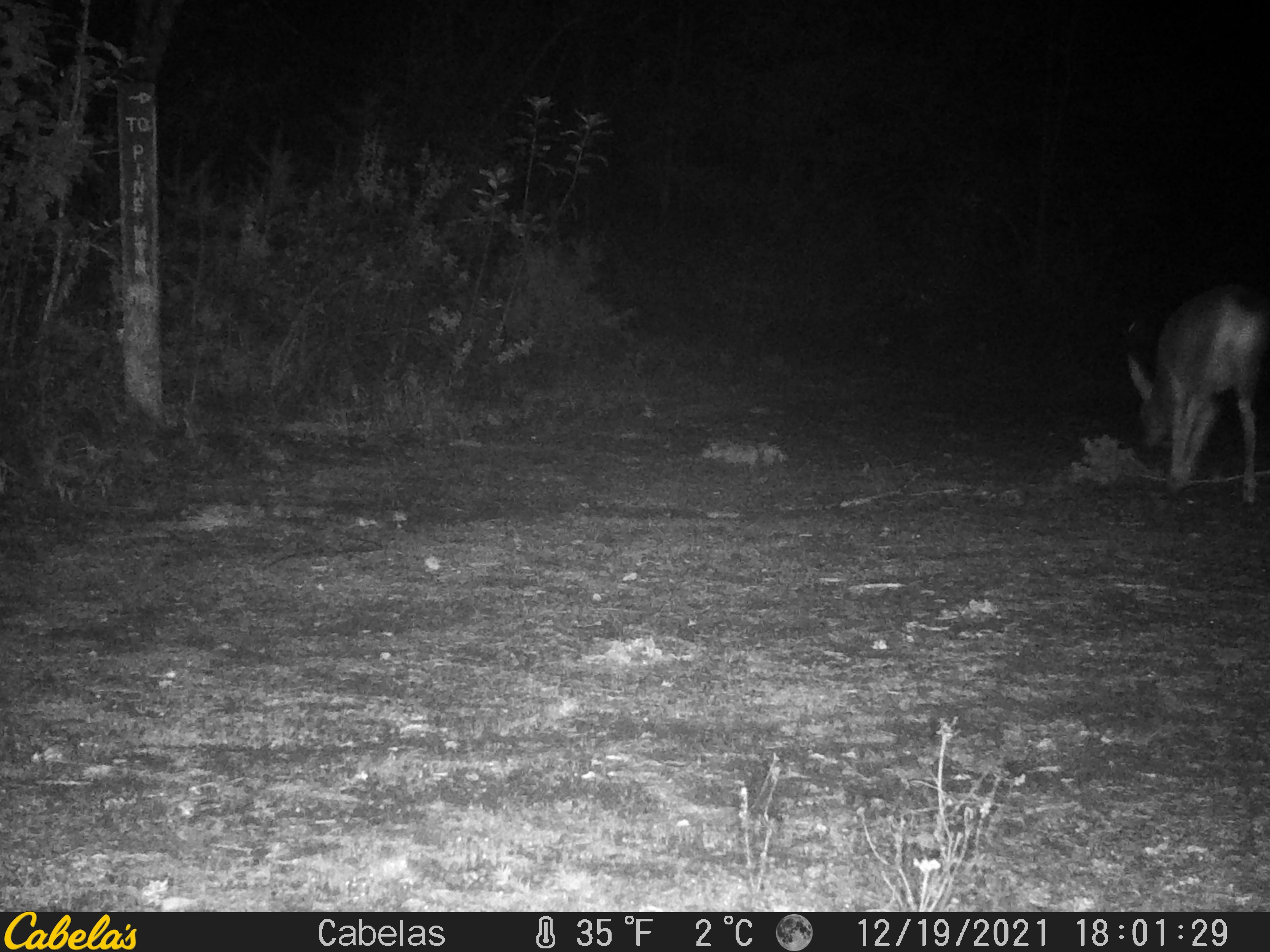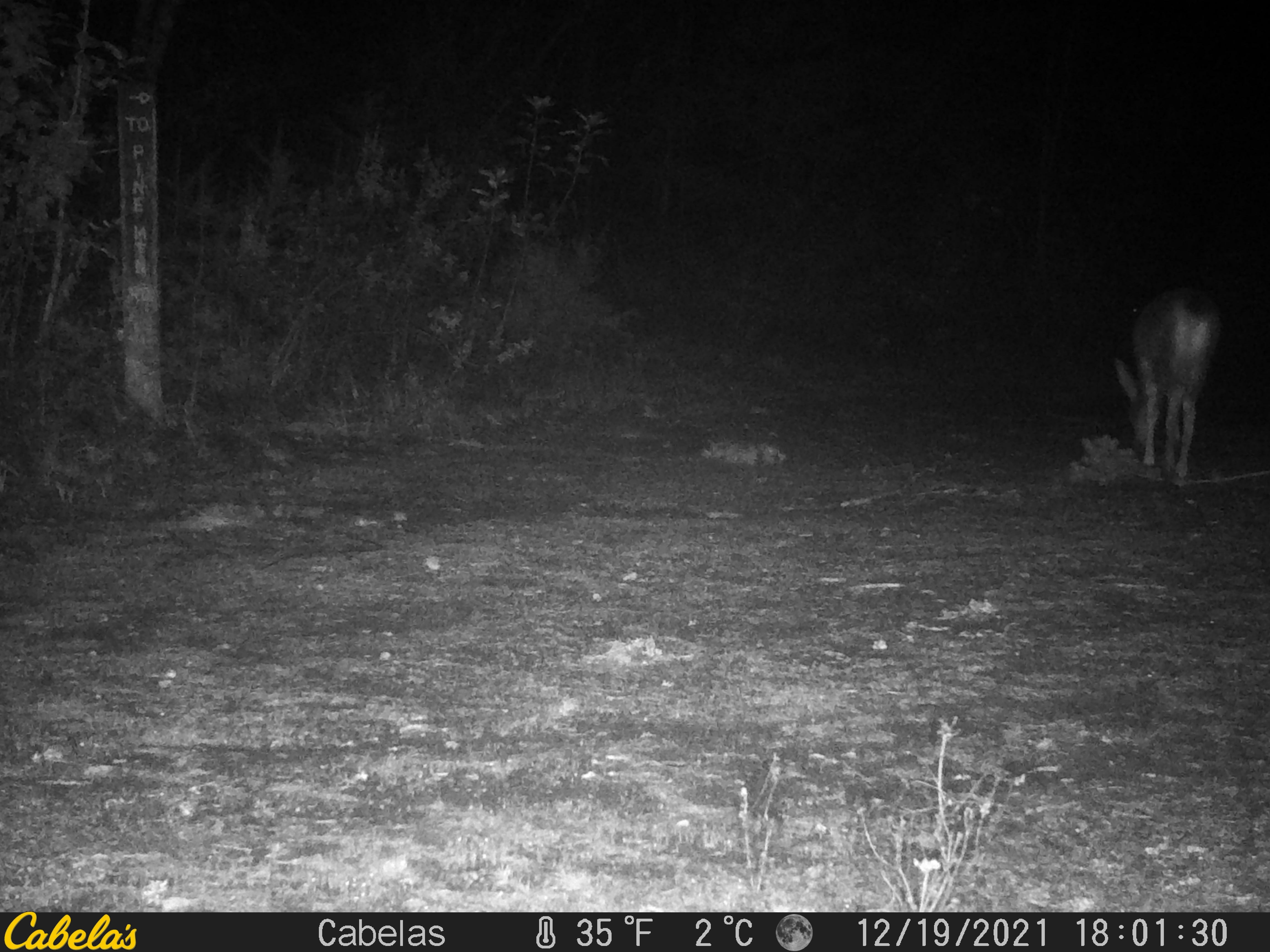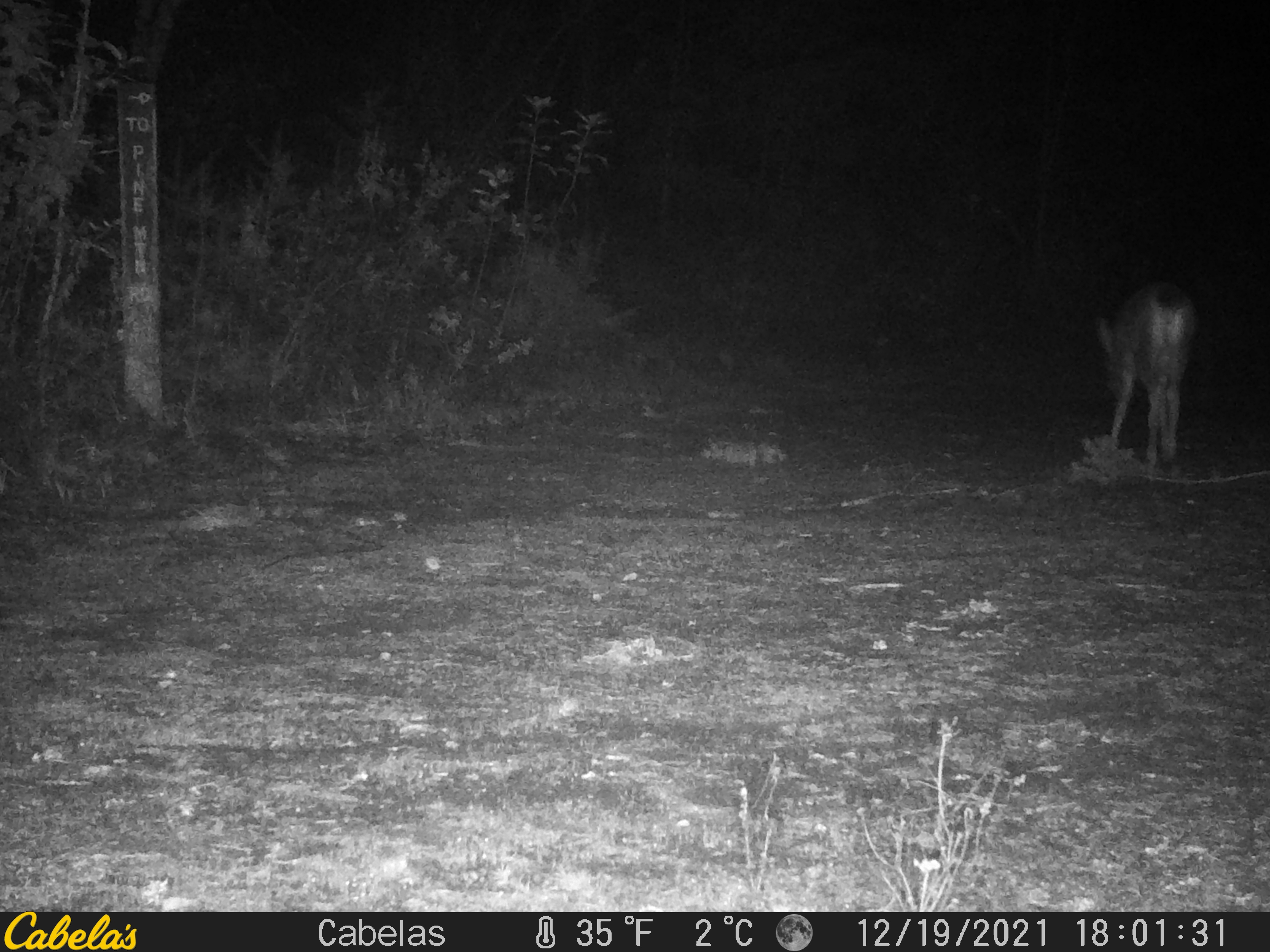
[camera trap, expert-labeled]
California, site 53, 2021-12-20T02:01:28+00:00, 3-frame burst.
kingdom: Animalia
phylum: Chordata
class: Mammalia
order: Artiodactyla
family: Cervidae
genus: Odocoileus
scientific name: Odocoileus hemionus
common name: mule deer